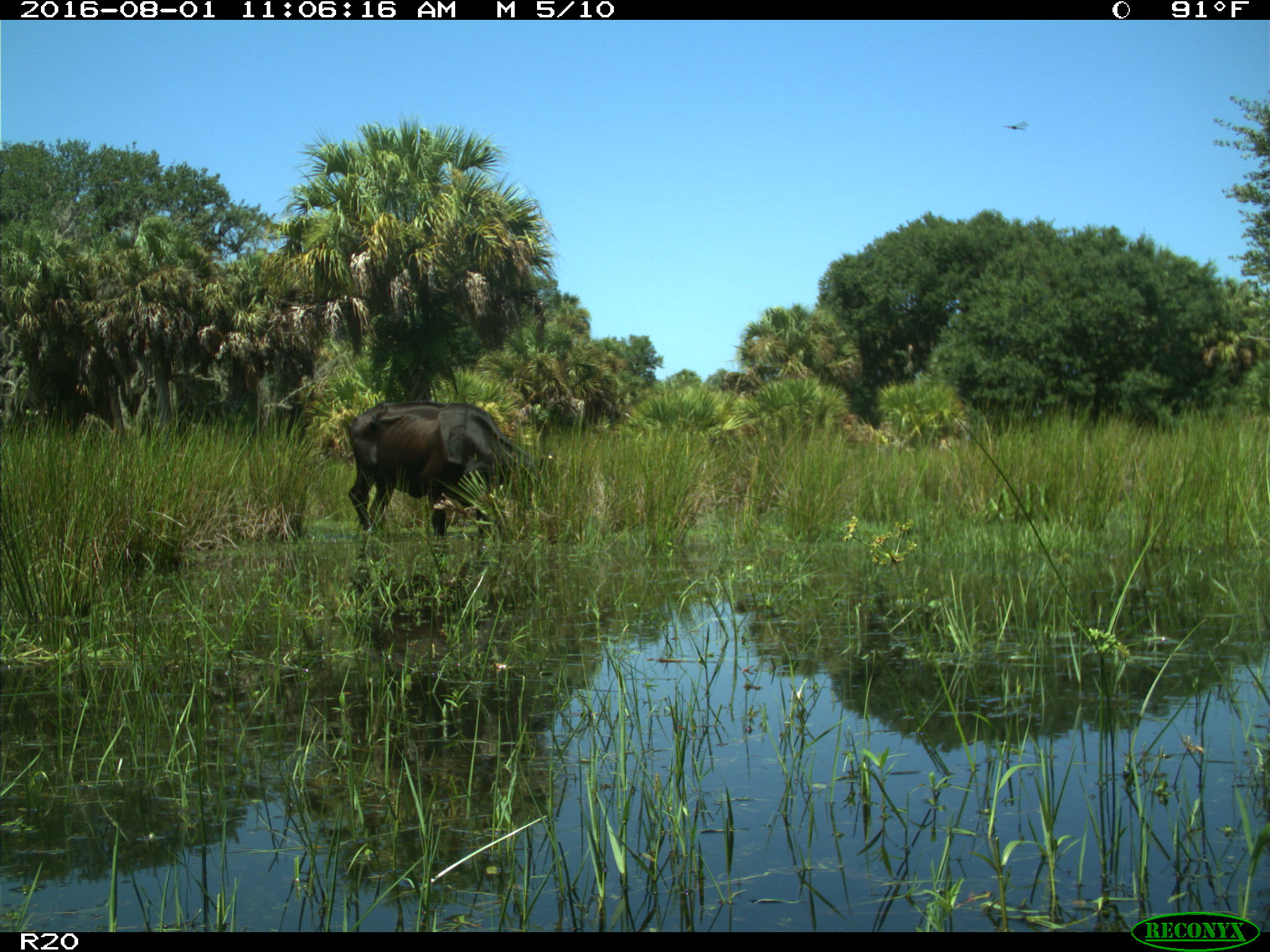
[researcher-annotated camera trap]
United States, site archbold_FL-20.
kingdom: Animalia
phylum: Chordata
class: Mammalia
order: Artiodactyla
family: Bovidae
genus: Bos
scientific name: Bos taurus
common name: domestic cow